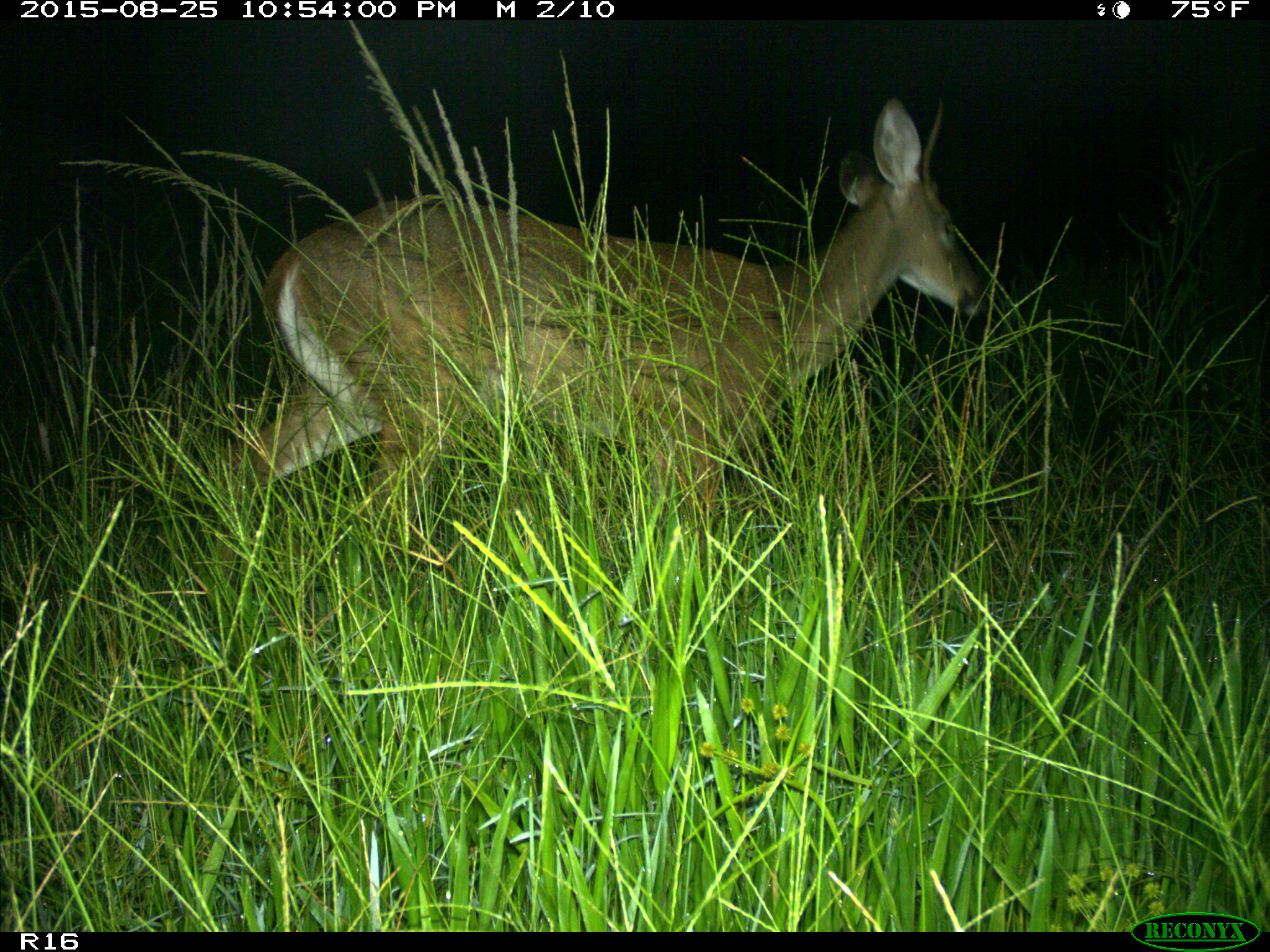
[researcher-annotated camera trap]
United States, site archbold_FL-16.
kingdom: Animalia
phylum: Chordata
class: Mammalia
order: Artiodactyla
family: Cervidae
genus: Odocoileus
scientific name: Odocoileus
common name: deer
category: unidentified deer